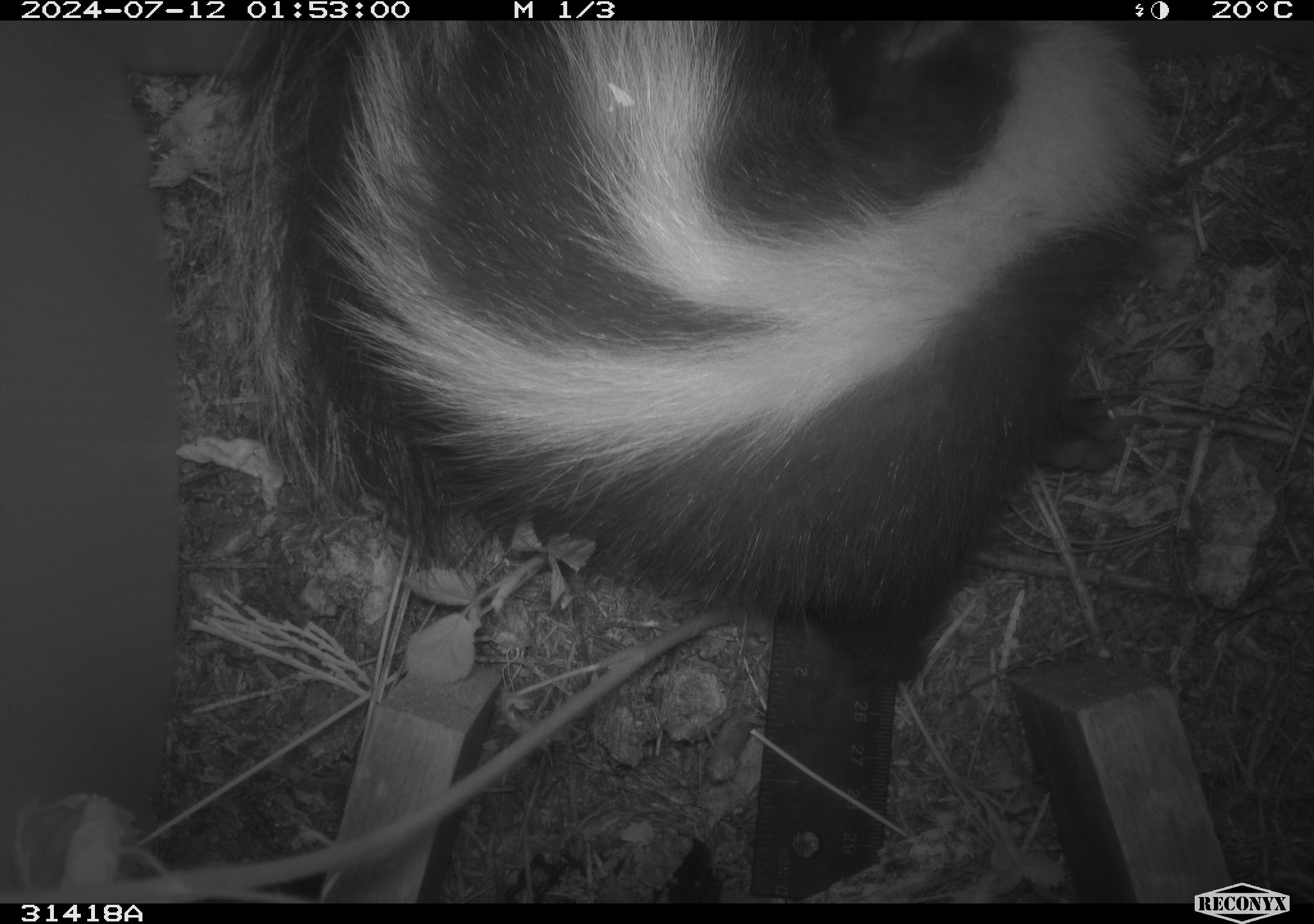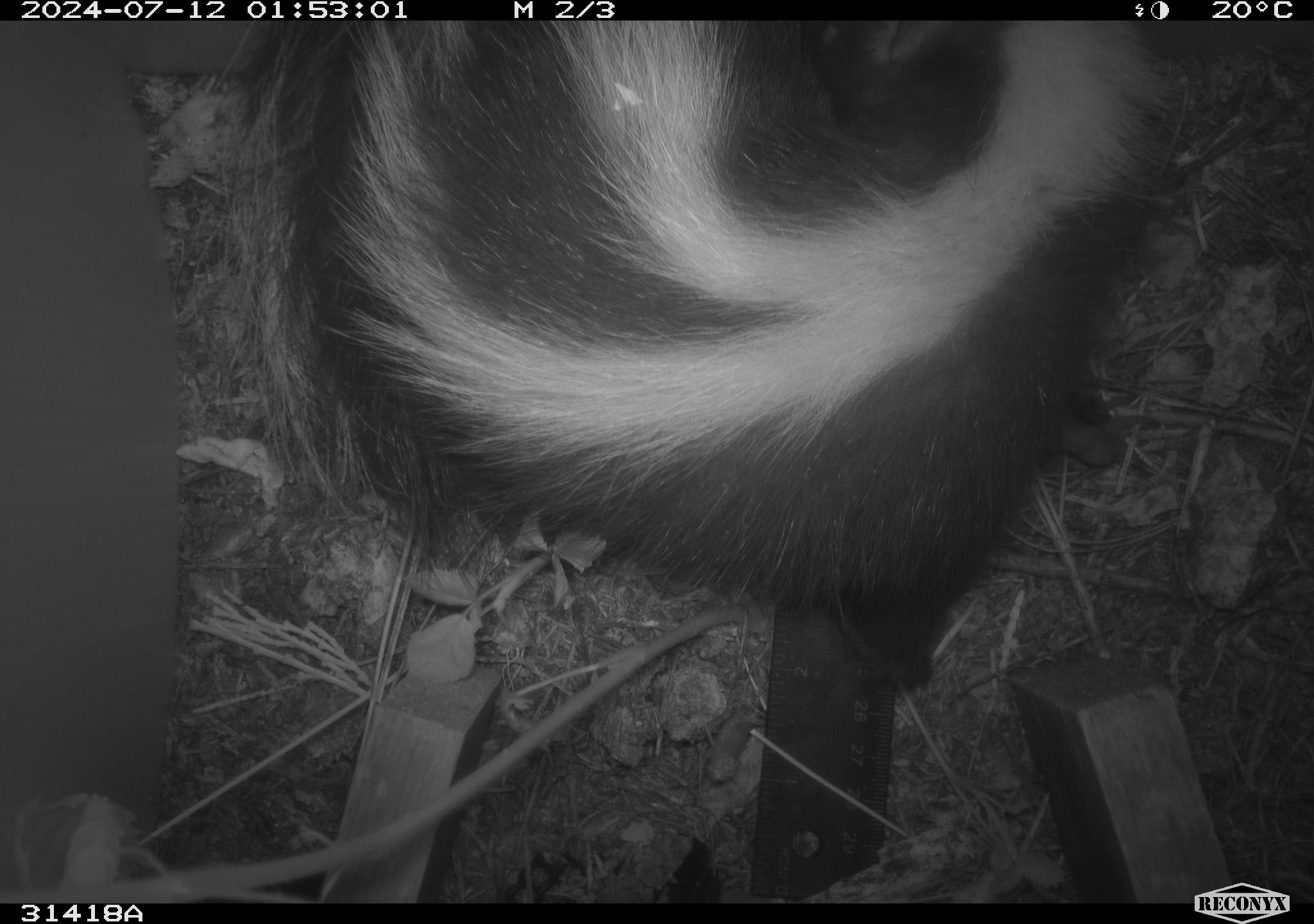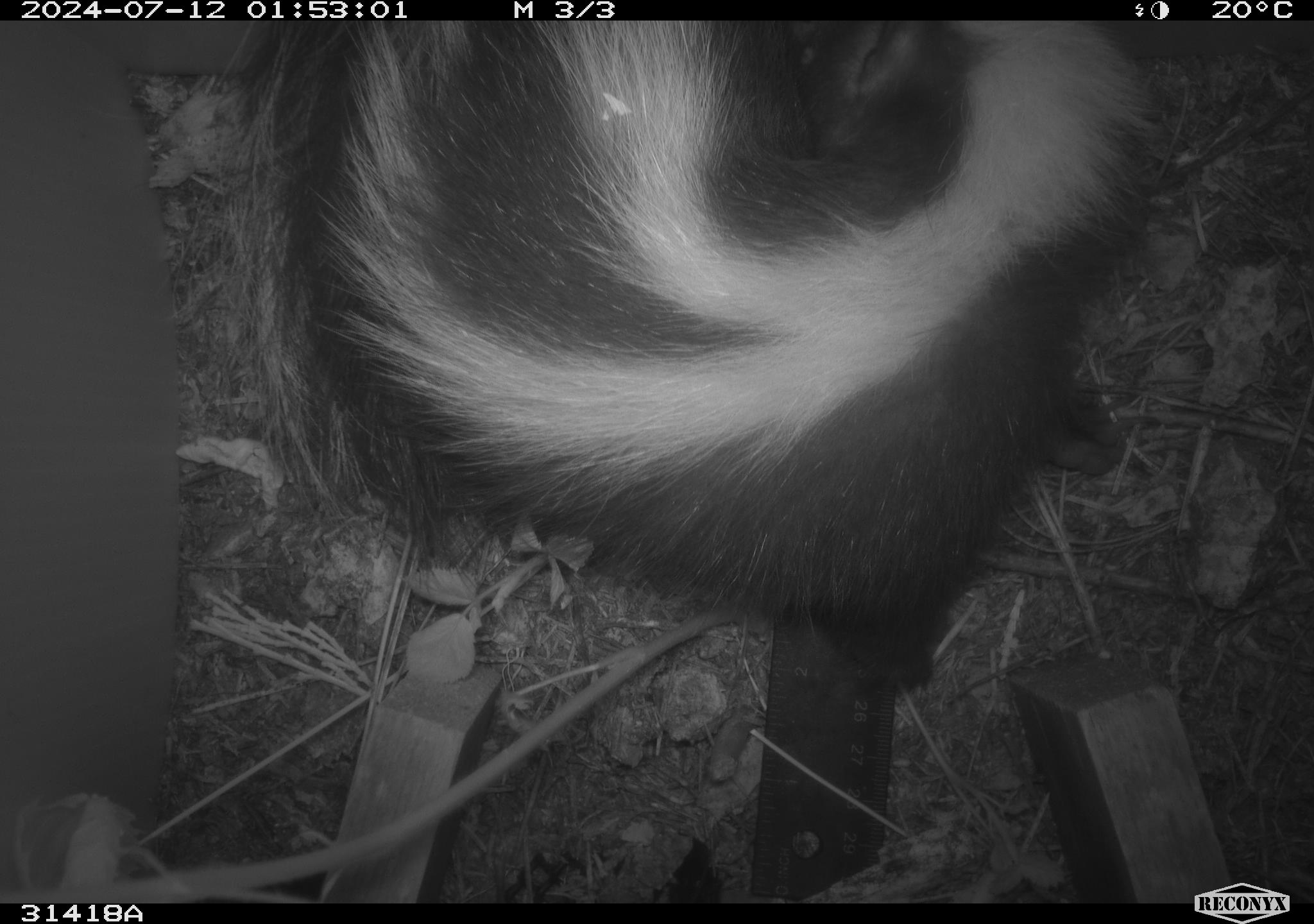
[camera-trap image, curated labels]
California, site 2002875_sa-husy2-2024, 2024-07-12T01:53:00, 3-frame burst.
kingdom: Animalia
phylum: Chordata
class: Mammalia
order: Carnivora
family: Mephitidae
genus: Mephitis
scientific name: Mephitis mephitis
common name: striped skunk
Striped skunk (Mephitis mephitis).